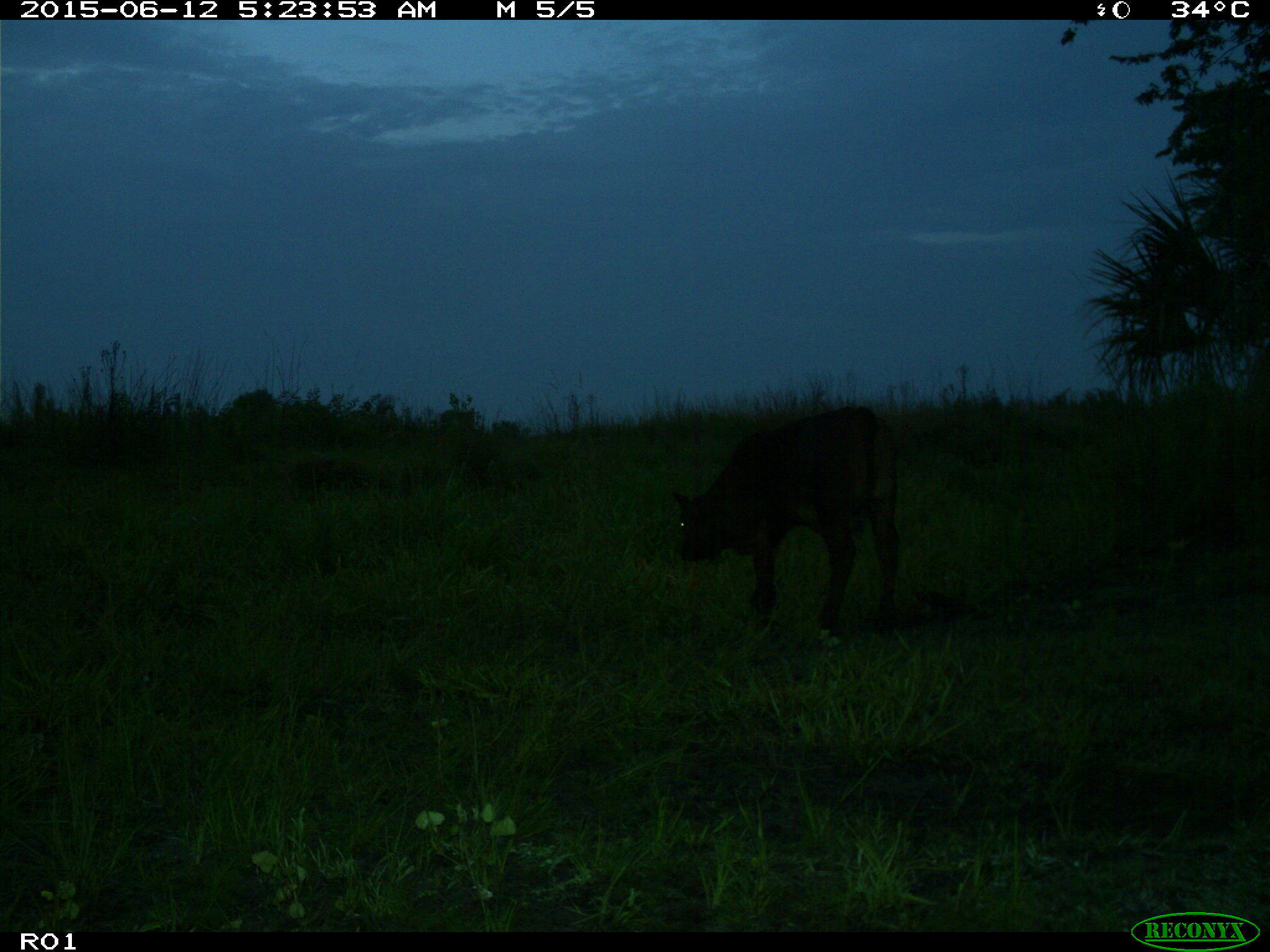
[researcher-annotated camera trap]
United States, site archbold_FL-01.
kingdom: Animalia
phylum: Chordata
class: Mammalia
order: Artiodactyla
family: Bovidae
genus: Bos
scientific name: Bos taurus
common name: domestic cow